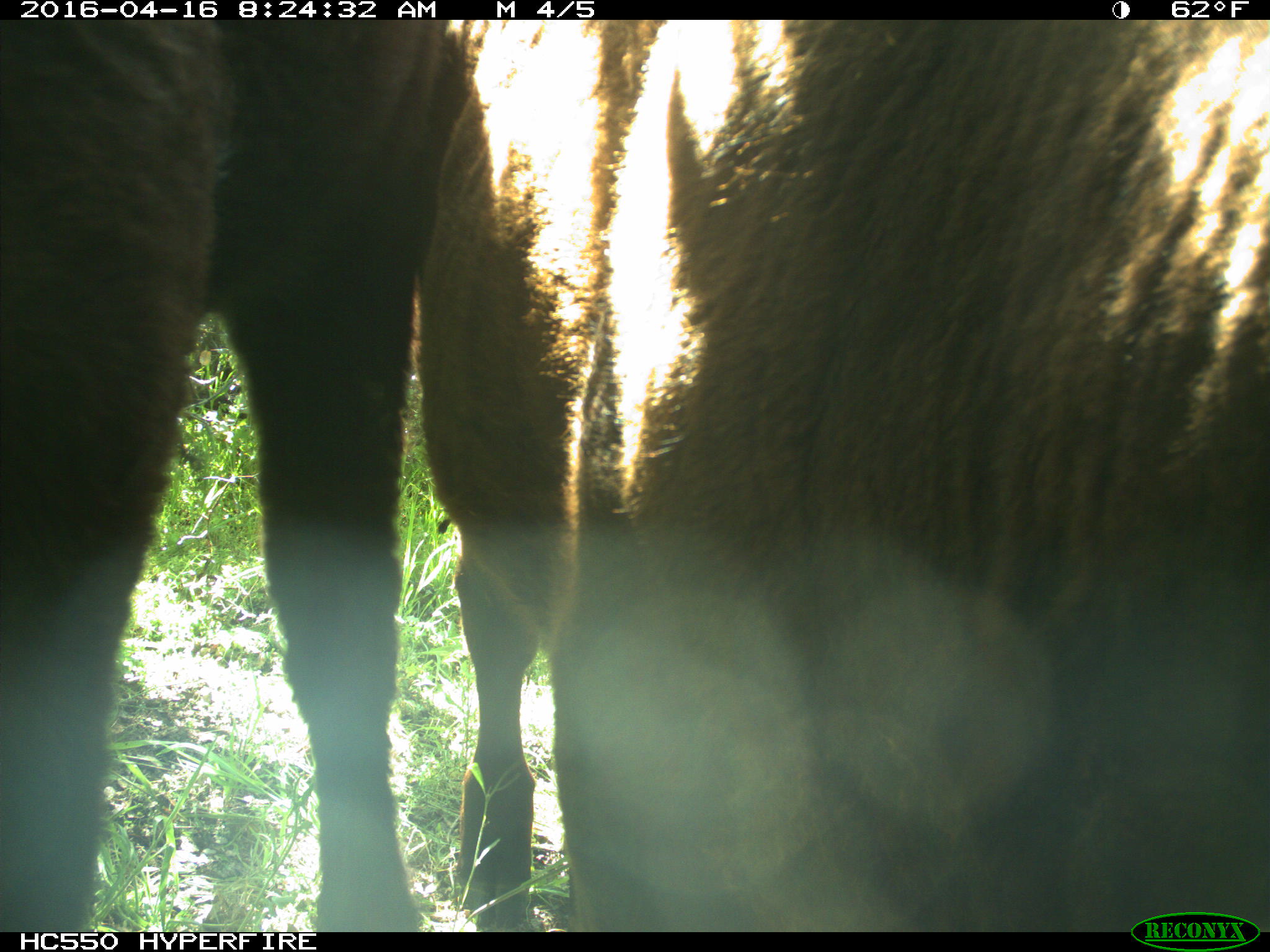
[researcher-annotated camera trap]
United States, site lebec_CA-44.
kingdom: Animalia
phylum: Chordata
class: Mammalia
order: Artiodactyla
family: Bovidae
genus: Bos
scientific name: Bos taurus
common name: domestic cow